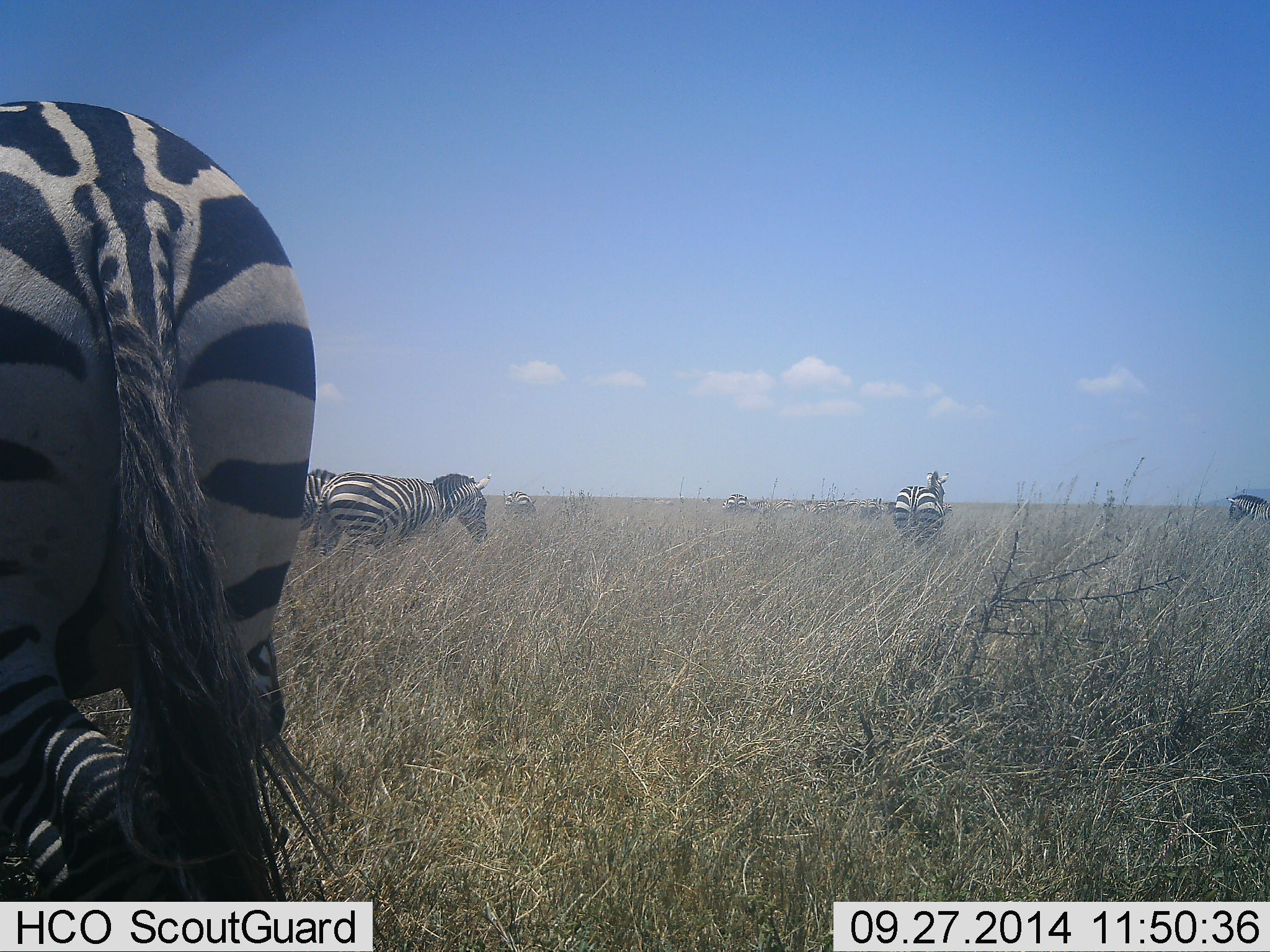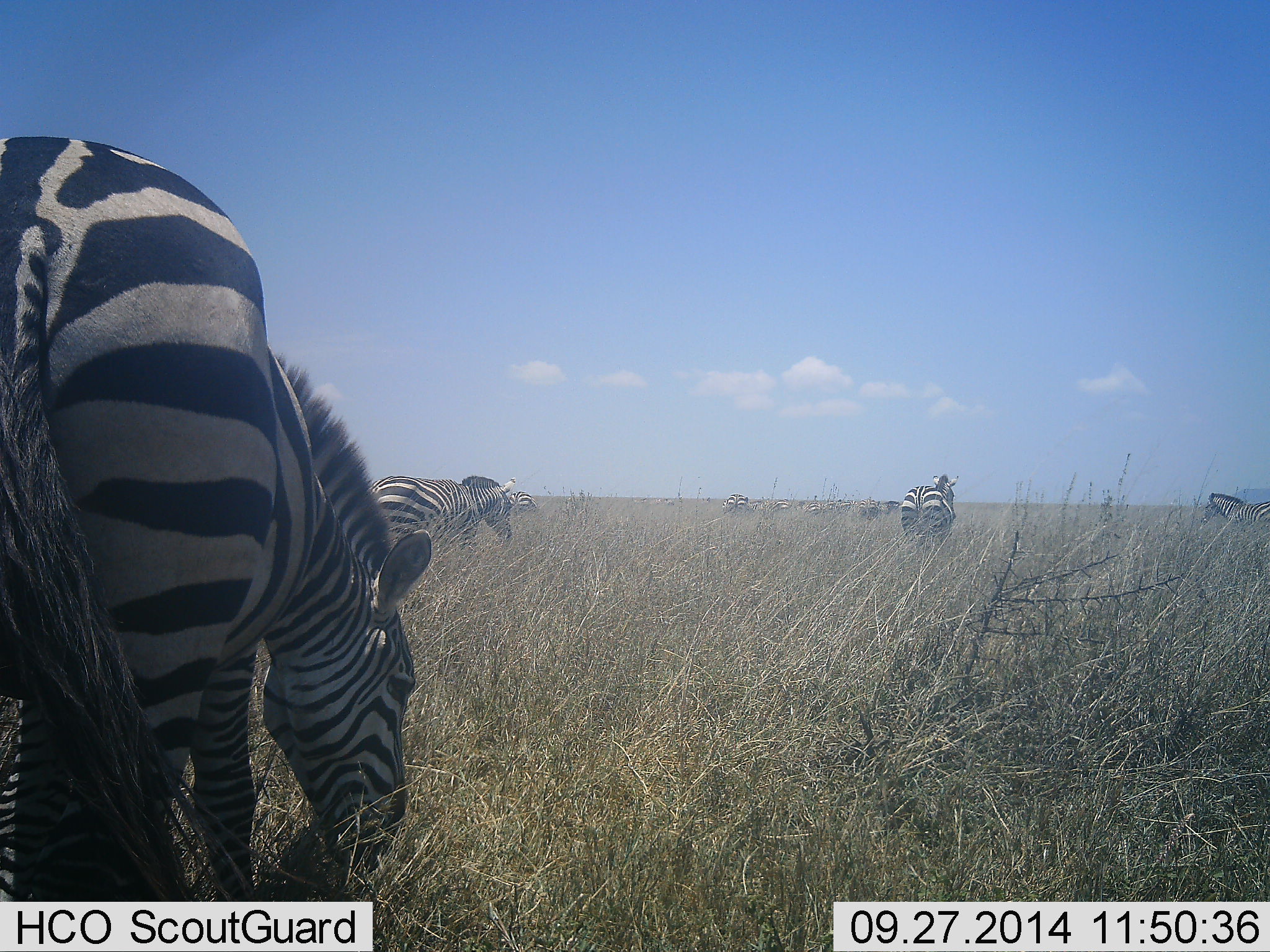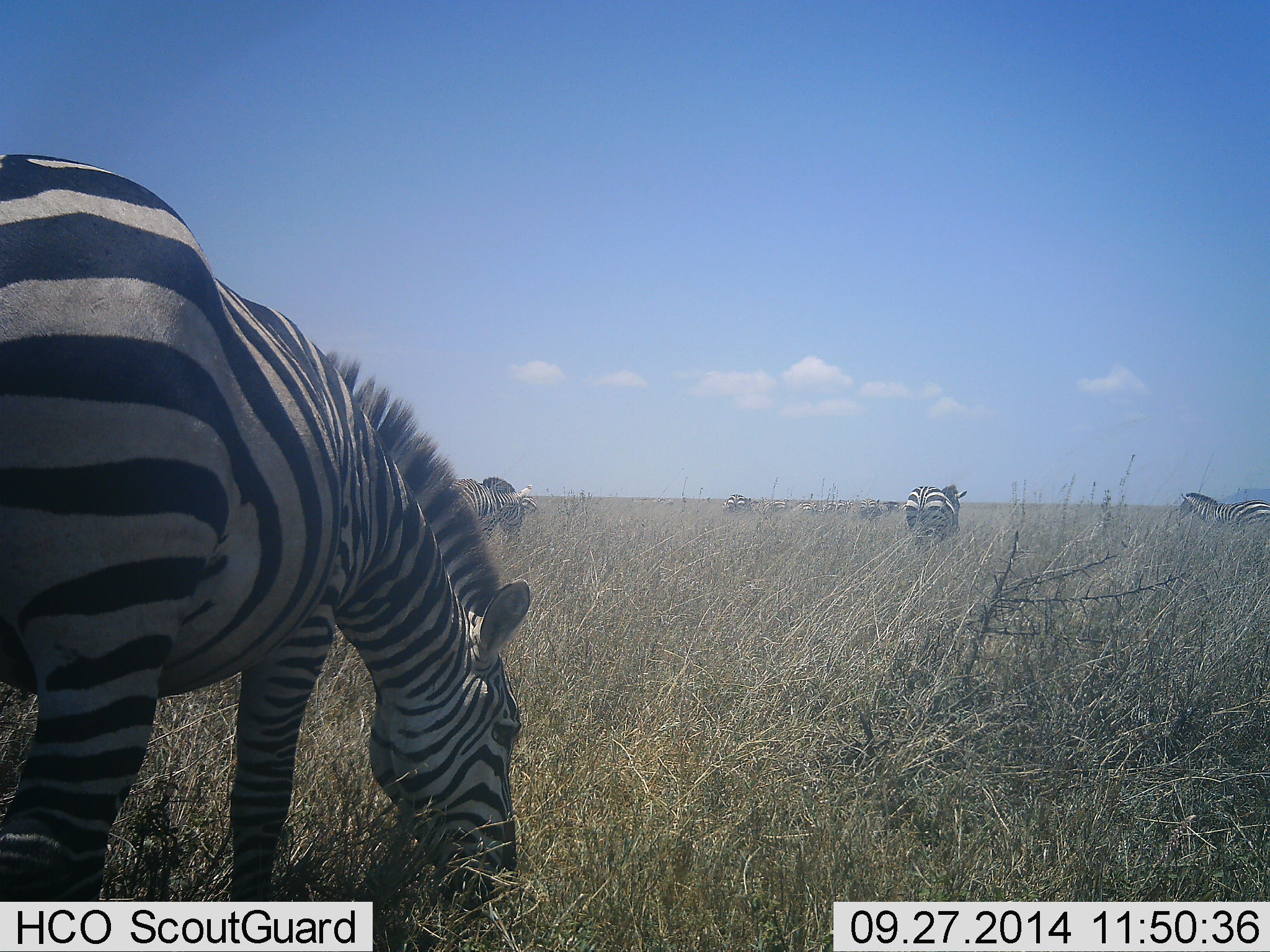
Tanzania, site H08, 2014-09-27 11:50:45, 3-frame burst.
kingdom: Animalia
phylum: Chordata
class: Mammalia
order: Perissodactyla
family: Equidae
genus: Equus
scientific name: Equus quagga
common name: plains zebra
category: zebra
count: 7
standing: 30%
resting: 10%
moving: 50%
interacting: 0%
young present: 0%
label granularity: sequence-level